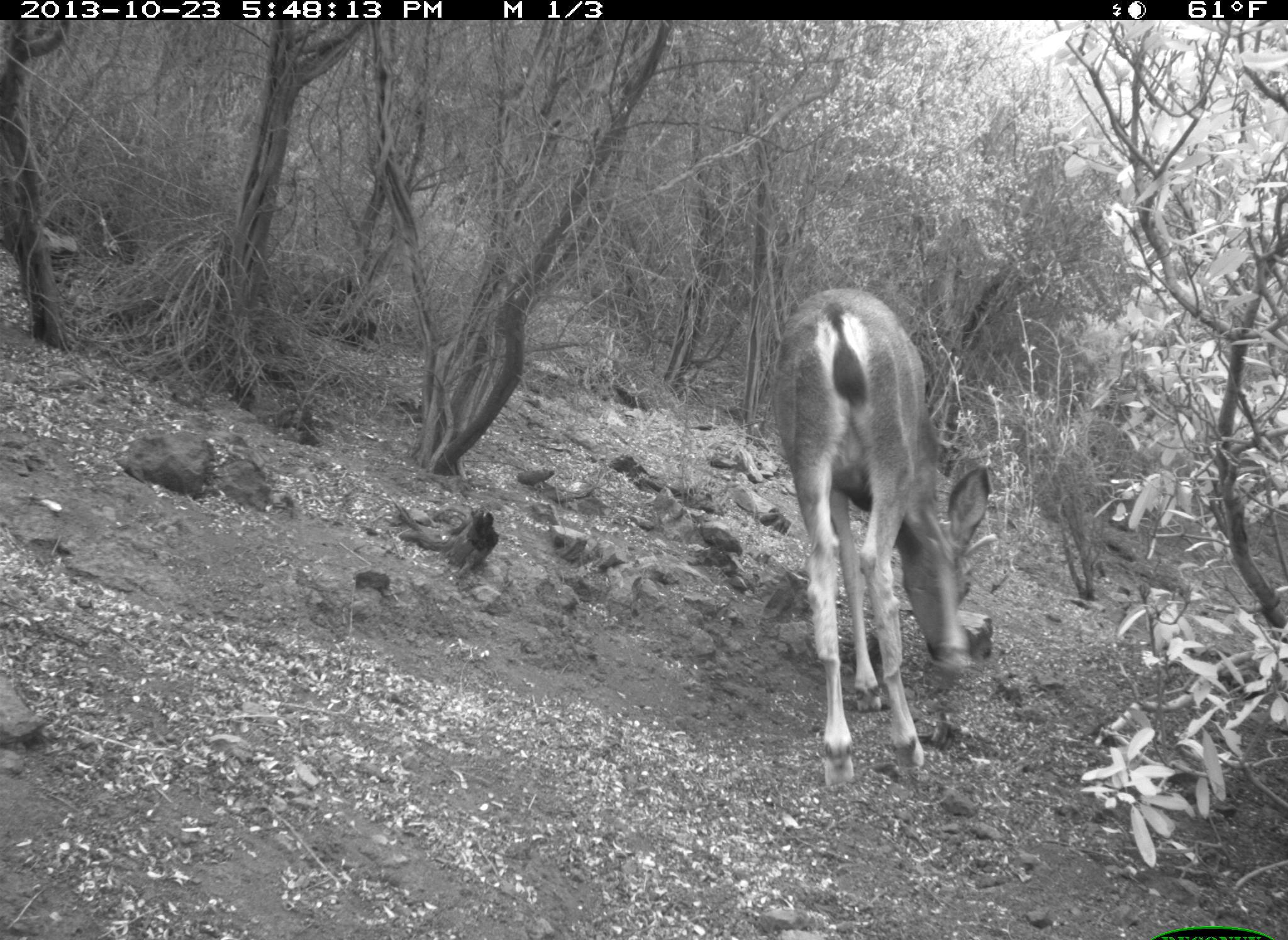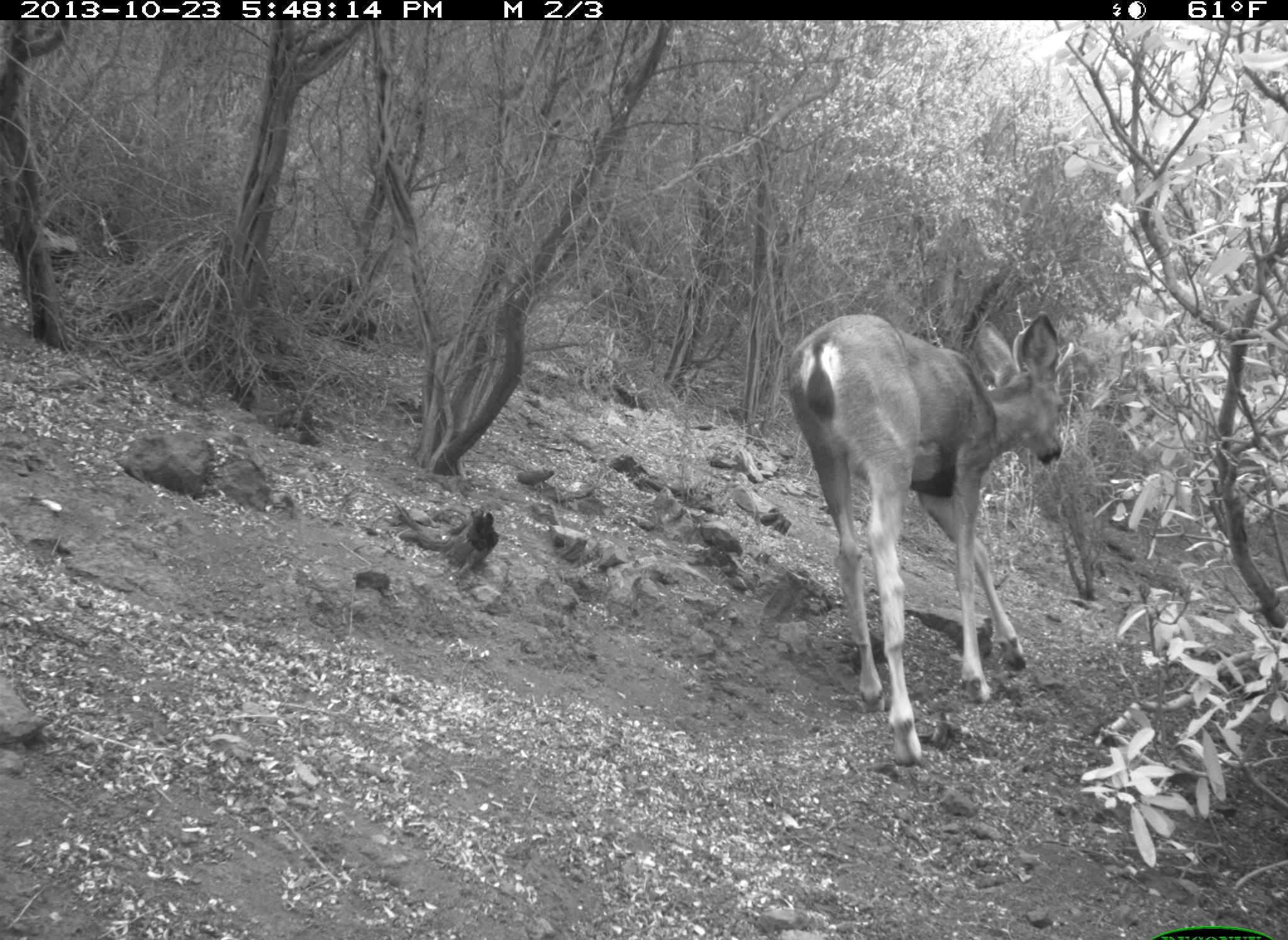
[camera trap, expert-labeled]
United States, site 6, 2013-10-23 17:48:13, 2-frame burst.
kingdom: Animalia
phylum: Chordata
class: Mammalia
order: Artiodactyla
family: Cervidae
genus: Odocoileus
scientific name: Odocoileus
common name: deer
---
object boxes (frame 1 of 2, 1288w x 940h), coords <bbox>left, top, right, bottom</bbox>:
deer: <bbox>768, 287, 994, 791</bbox>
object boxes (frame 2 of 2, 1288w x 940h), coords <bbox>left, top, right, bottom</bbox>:
deer: <bbox>786, 318, 1065, 772</bbox>